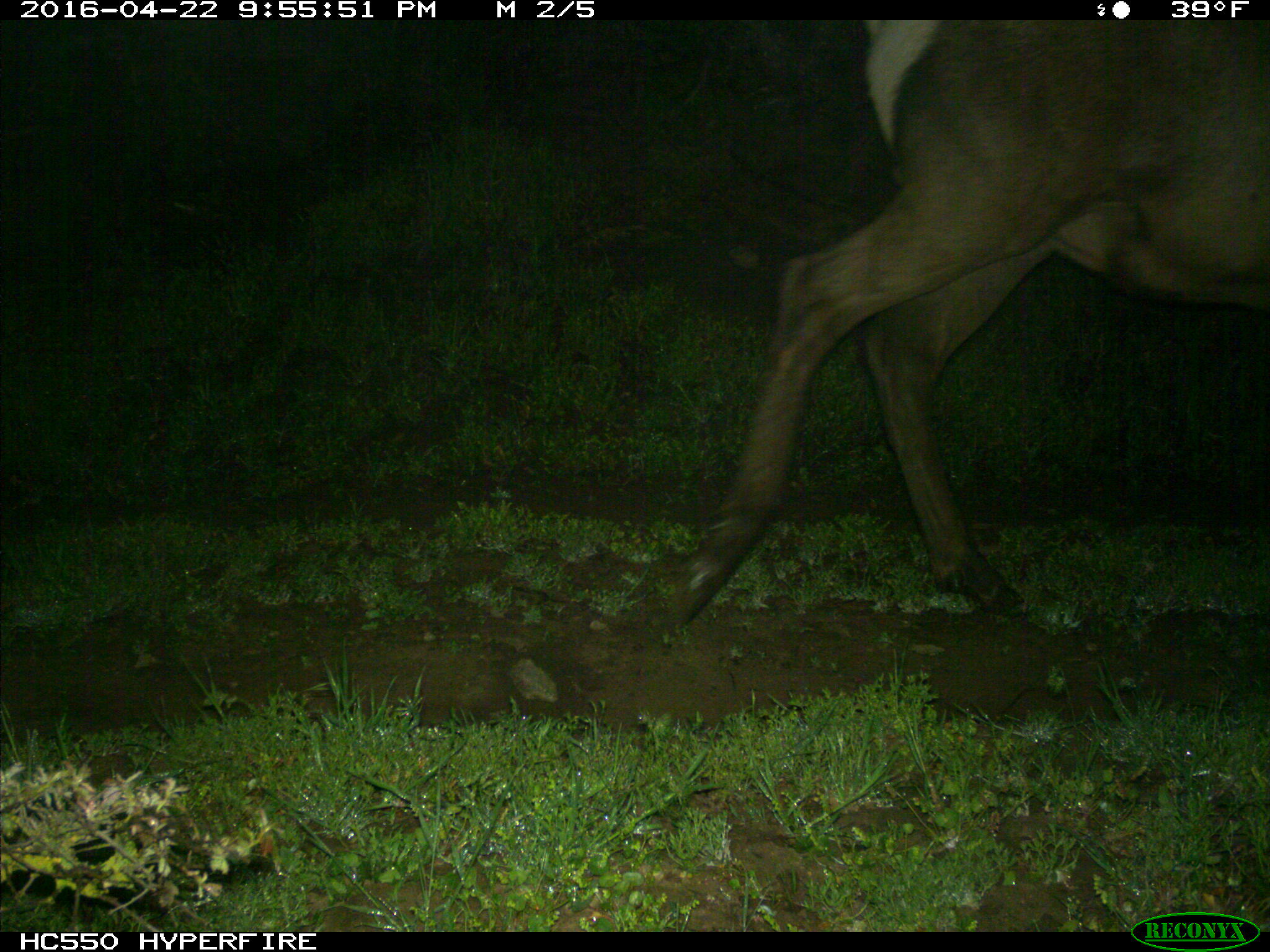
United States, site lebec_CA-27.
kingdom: Animalia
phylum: Chordata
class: Mammalia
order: Artiodactyla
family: Cervidae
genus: Cervus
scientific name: Cervus canadensis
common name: elk